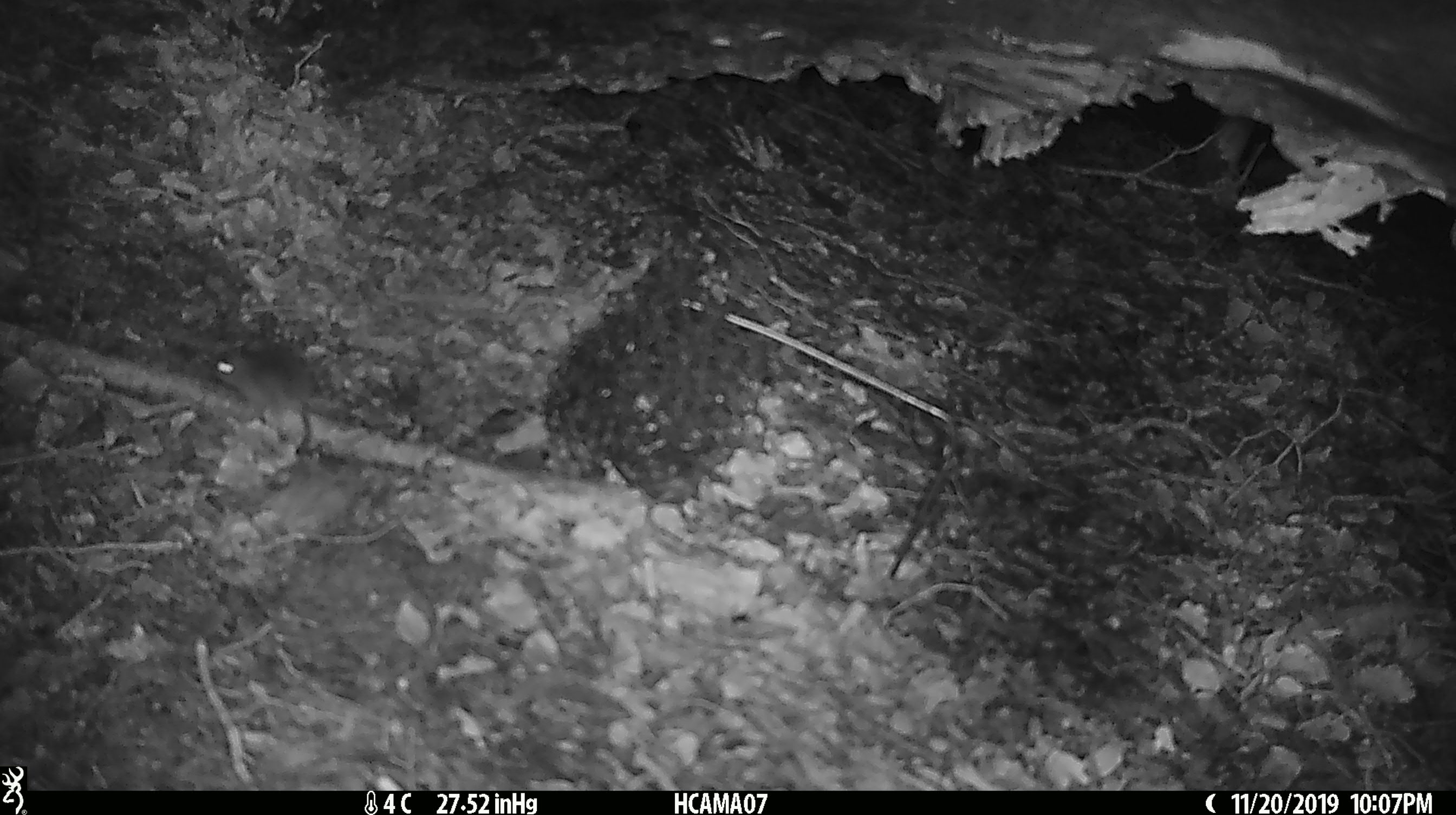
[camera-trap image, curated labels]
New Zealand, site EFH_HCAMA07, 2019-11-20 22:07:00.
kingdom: Animalia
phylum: Chordata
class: Mammalia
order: Rodentia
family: Muridae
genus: Mus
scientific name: Mus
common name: mouse